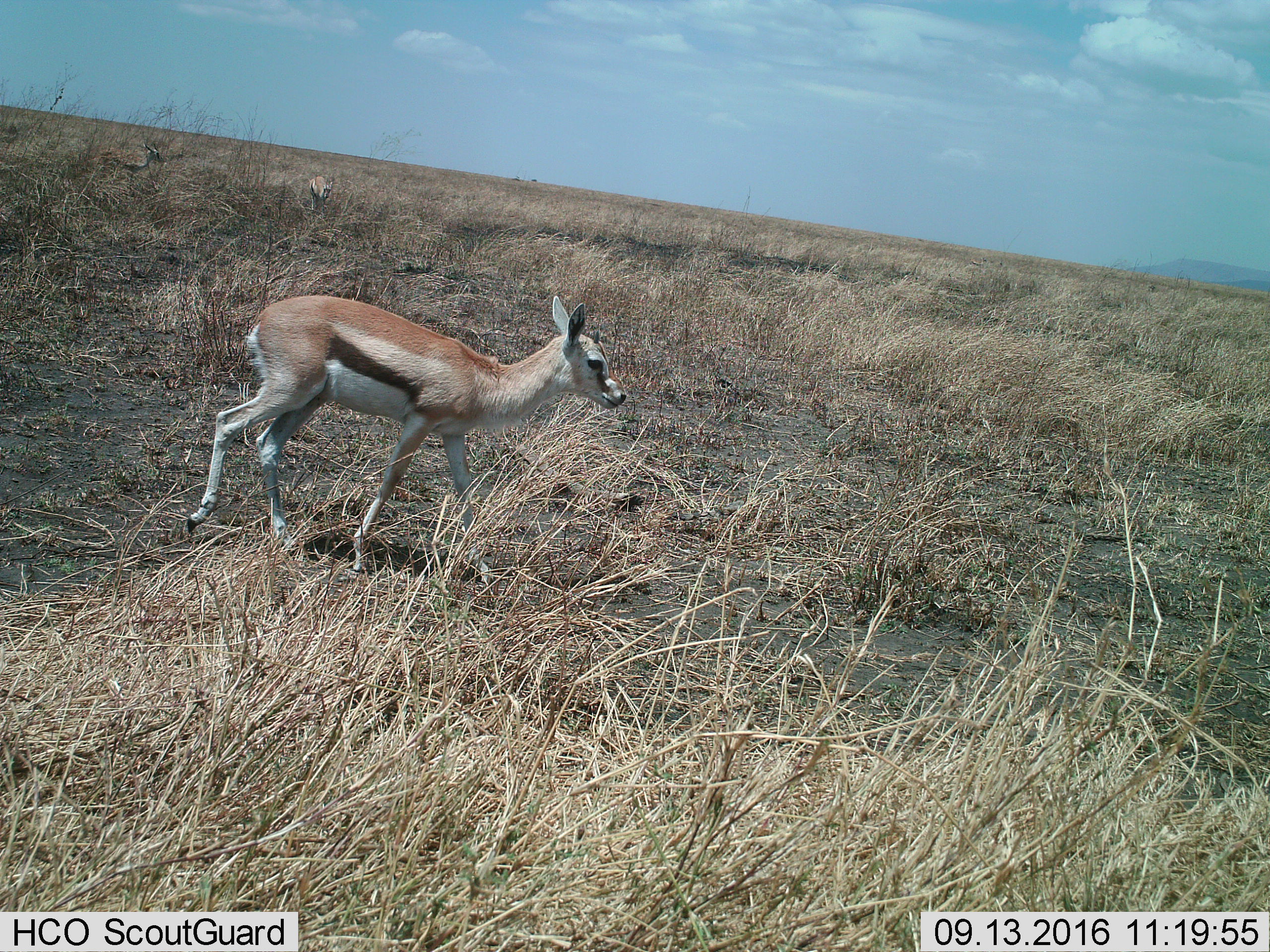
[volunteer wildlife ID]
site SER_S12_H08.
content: unidentified animal